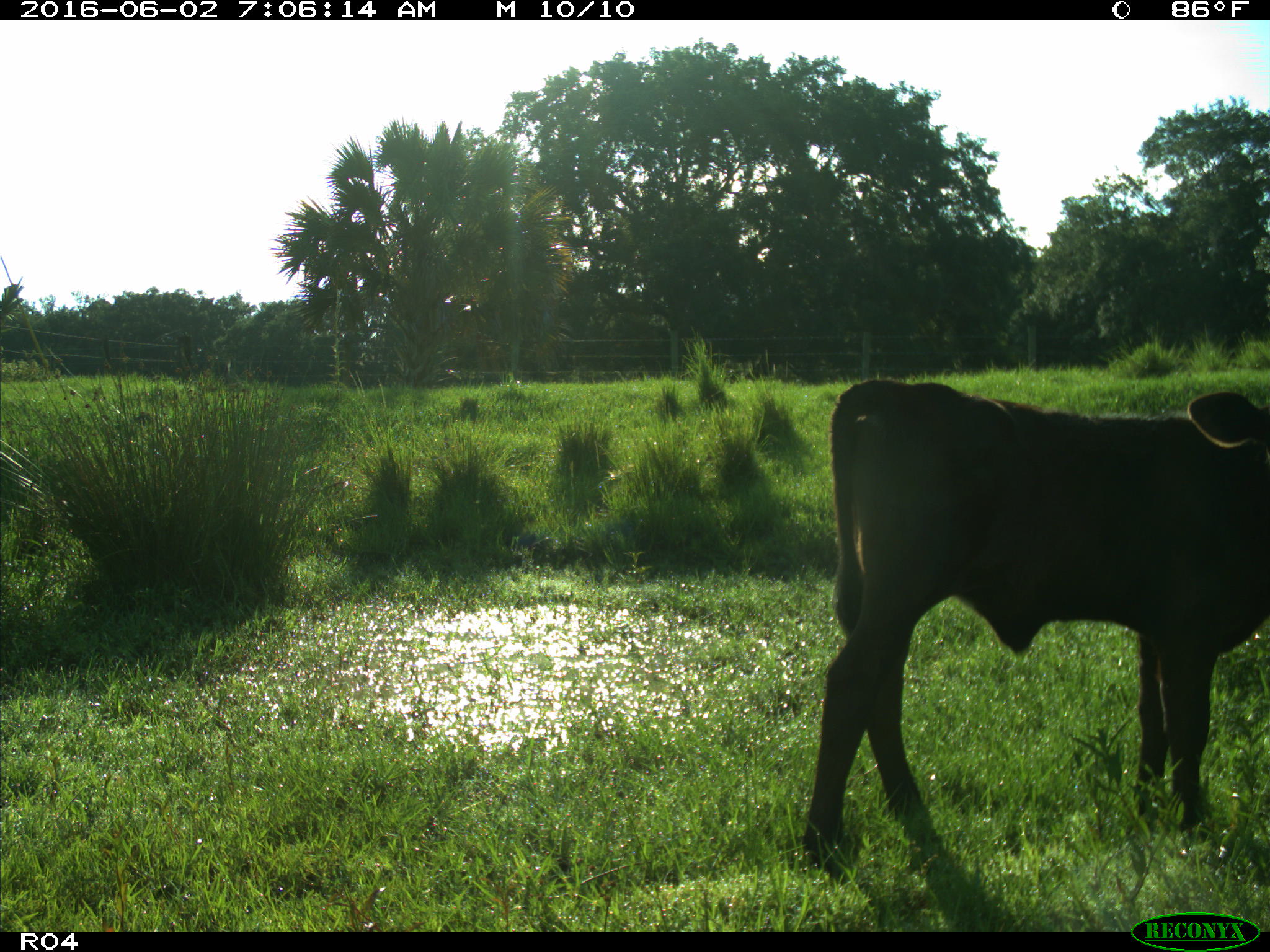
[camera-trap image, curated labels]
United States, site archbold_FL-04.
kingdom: Animalia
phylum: Chordata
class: Mammalia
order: Artiodactyla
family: Bovidae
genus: Bos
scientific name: Bos taurus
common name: domestic cow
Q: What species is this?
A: Bos taurus (domestic cow).